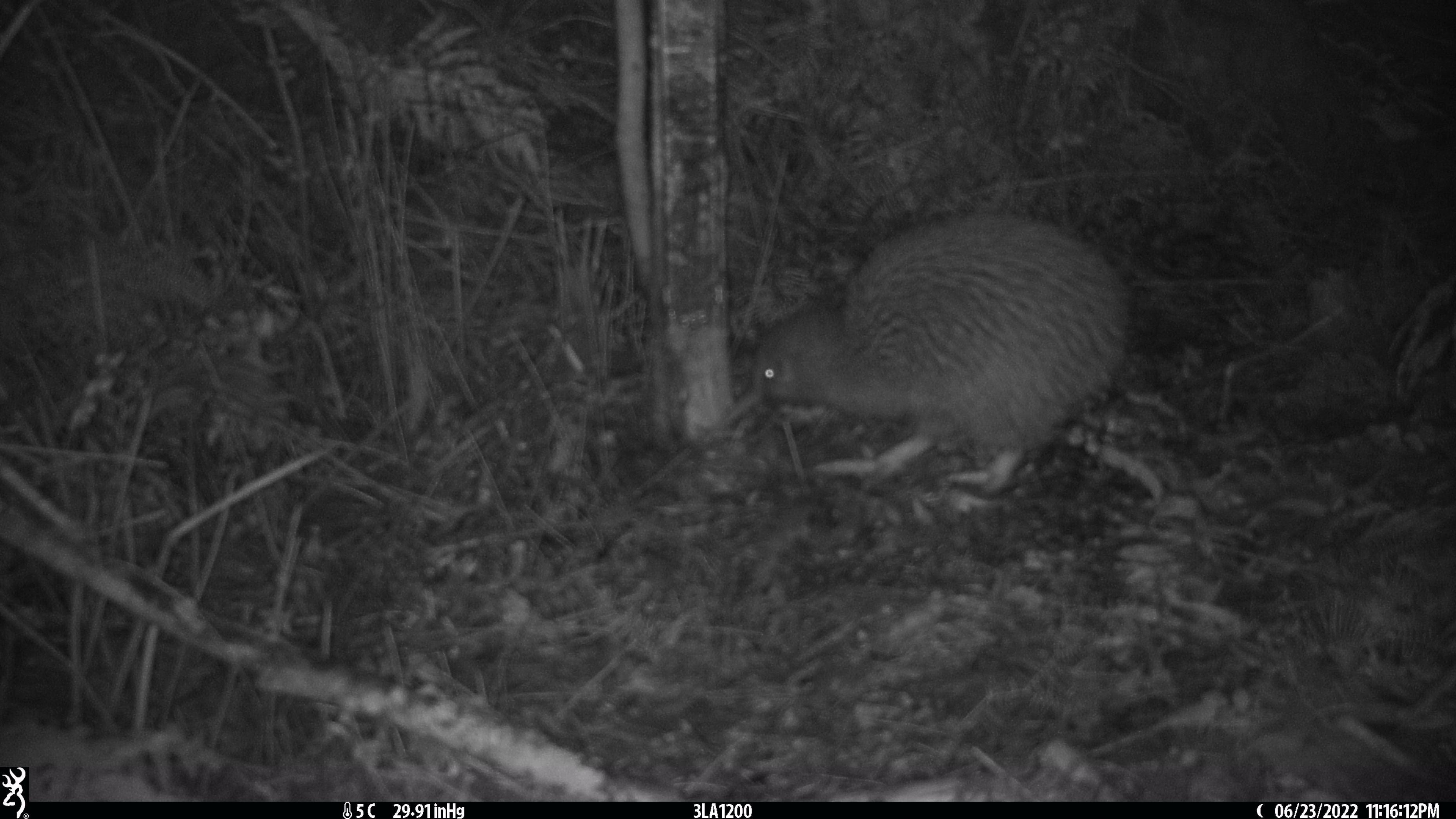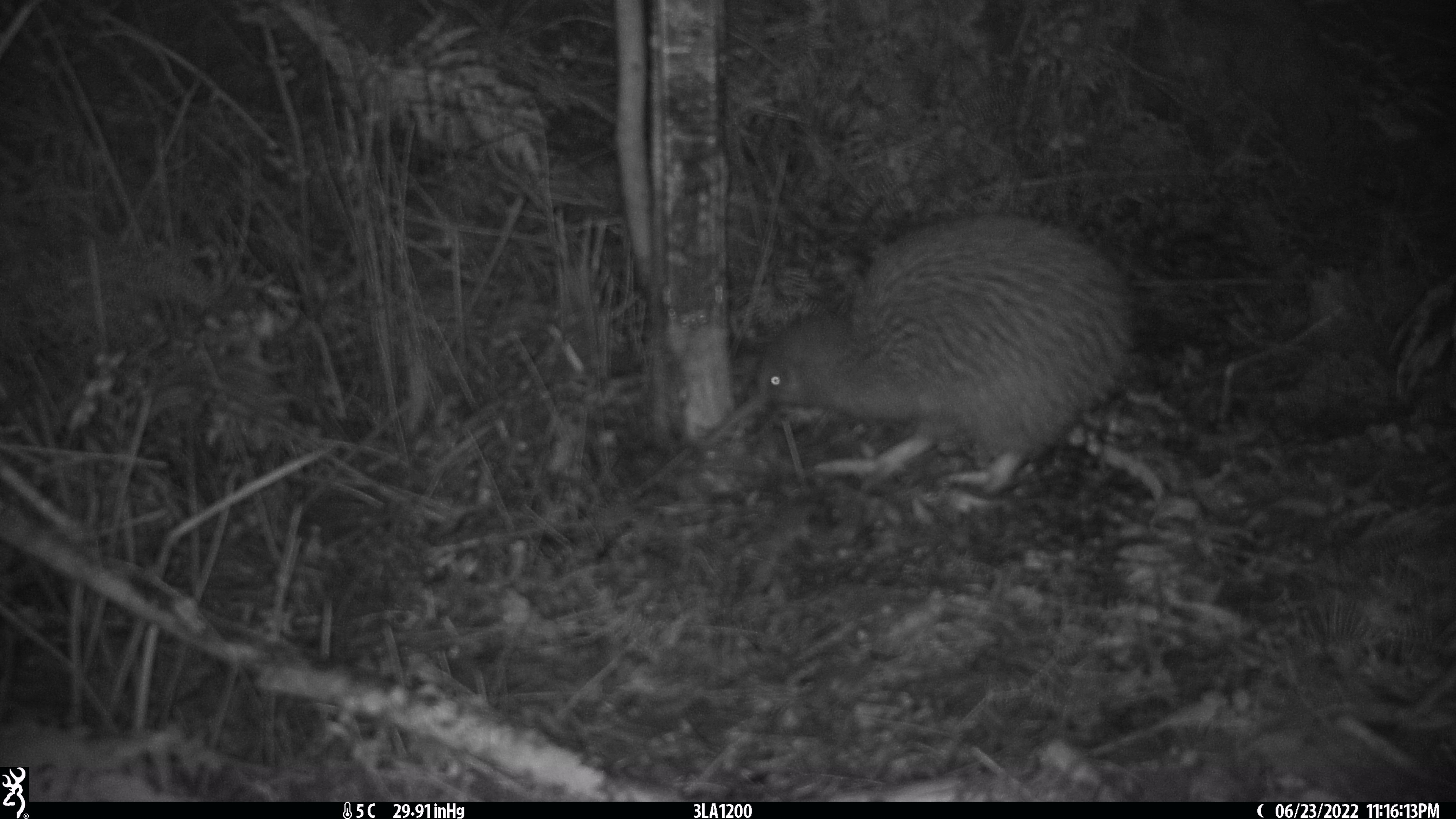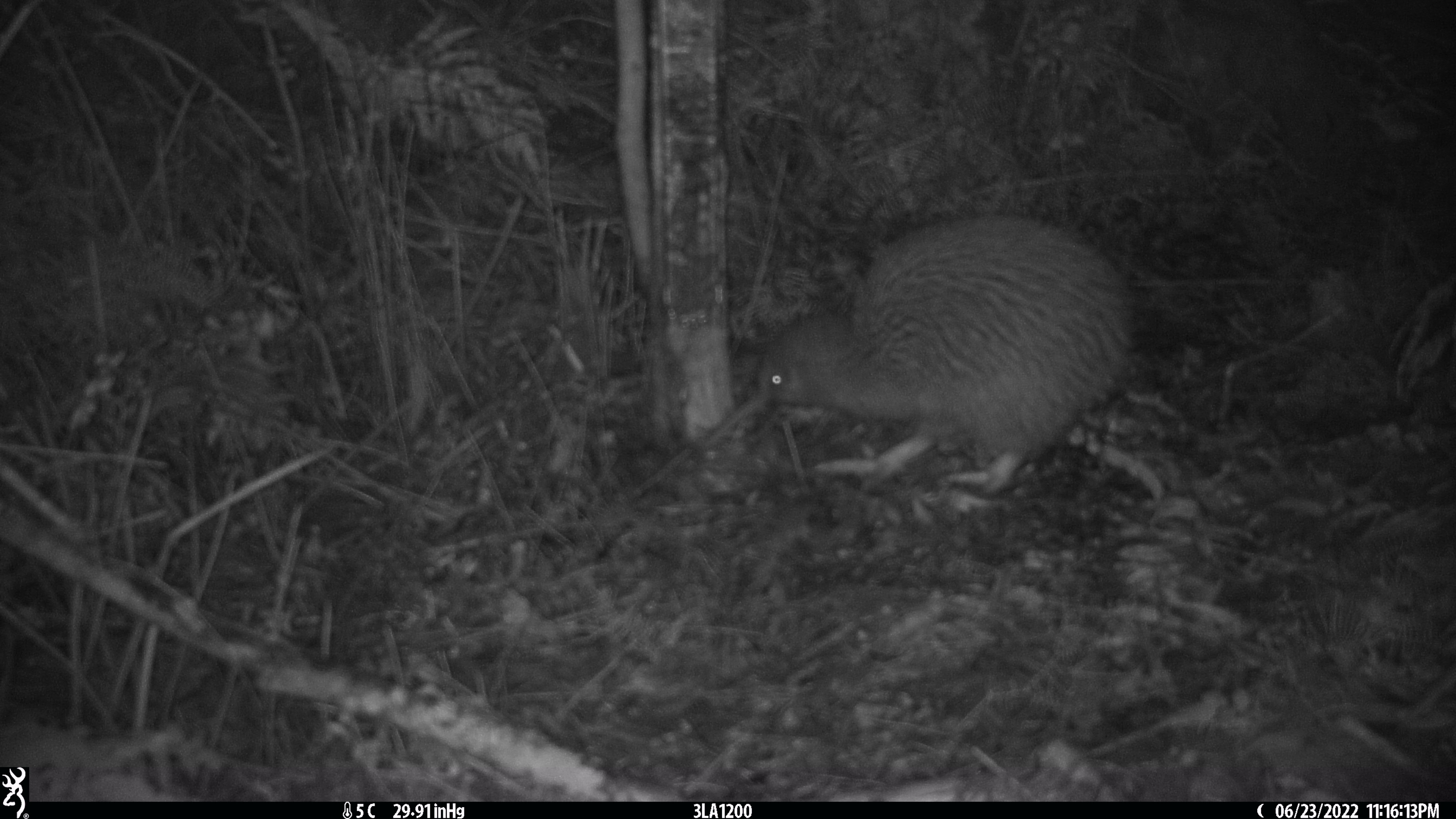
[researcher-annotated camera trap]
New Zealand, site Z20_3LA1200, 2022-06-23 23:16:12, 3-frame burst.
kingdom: Animalia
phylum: Chordata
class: Aves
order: Apterygiformes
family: Apterygidae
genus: Apteryx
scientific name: Apteryx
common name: kiwi